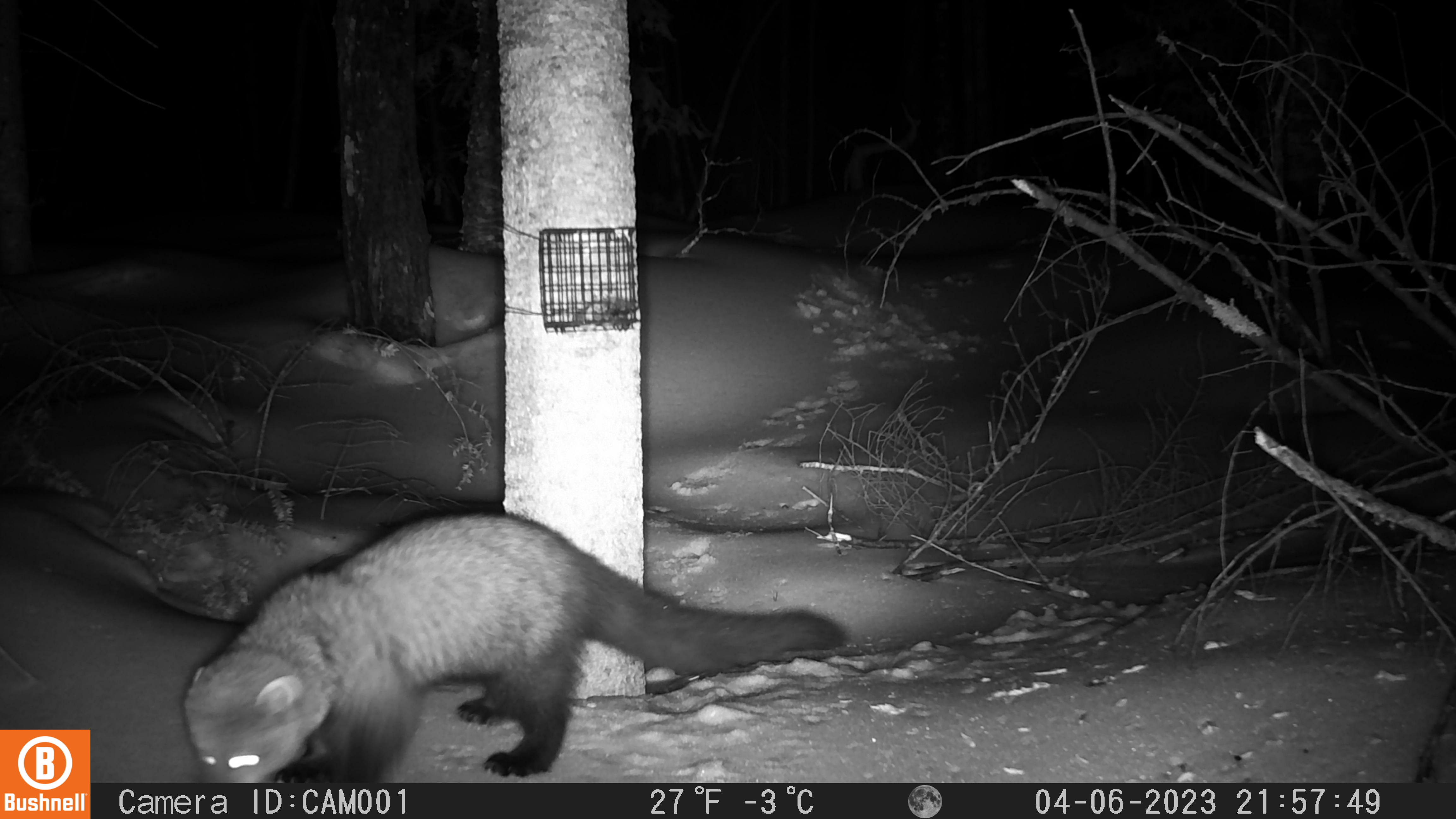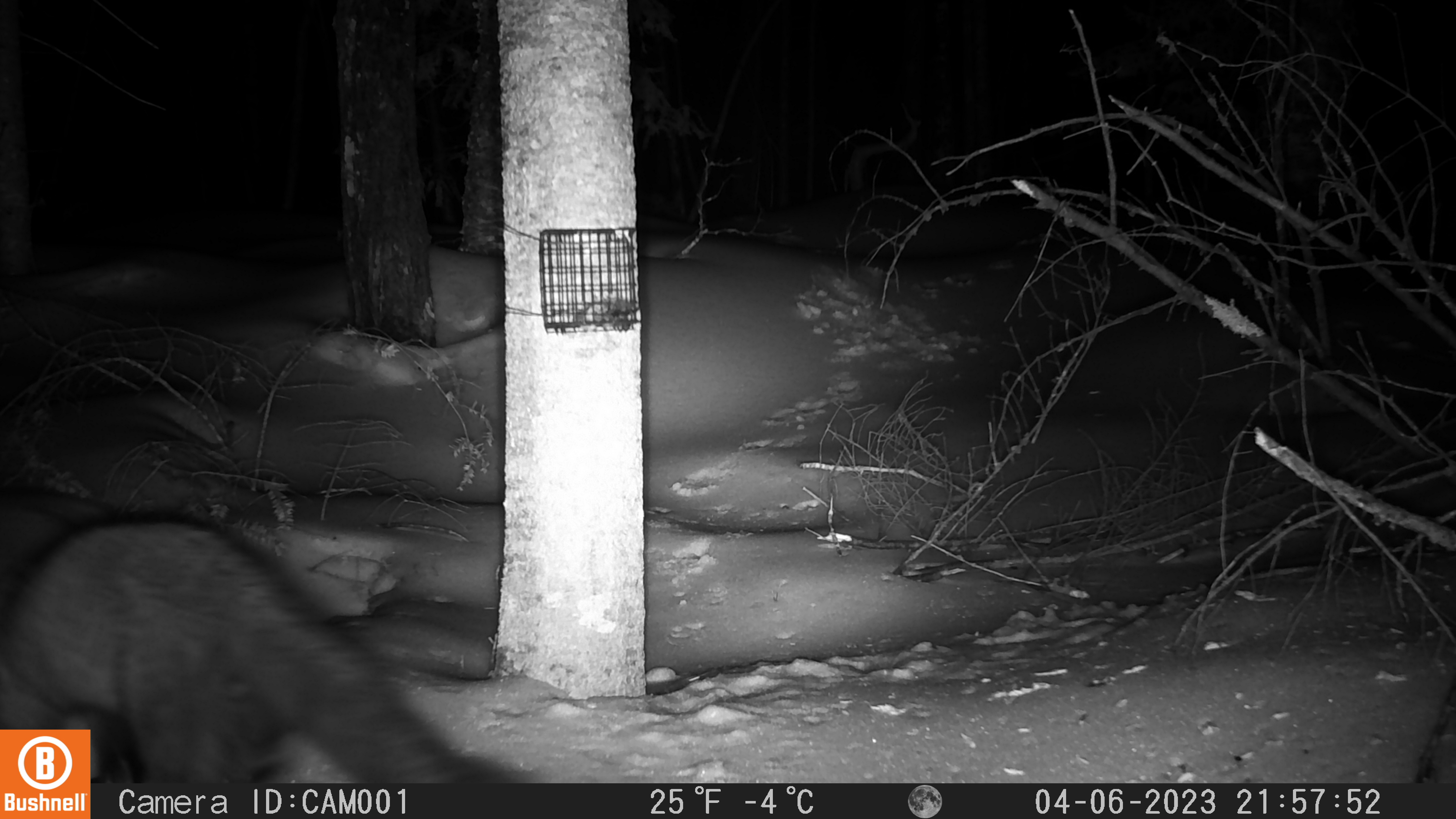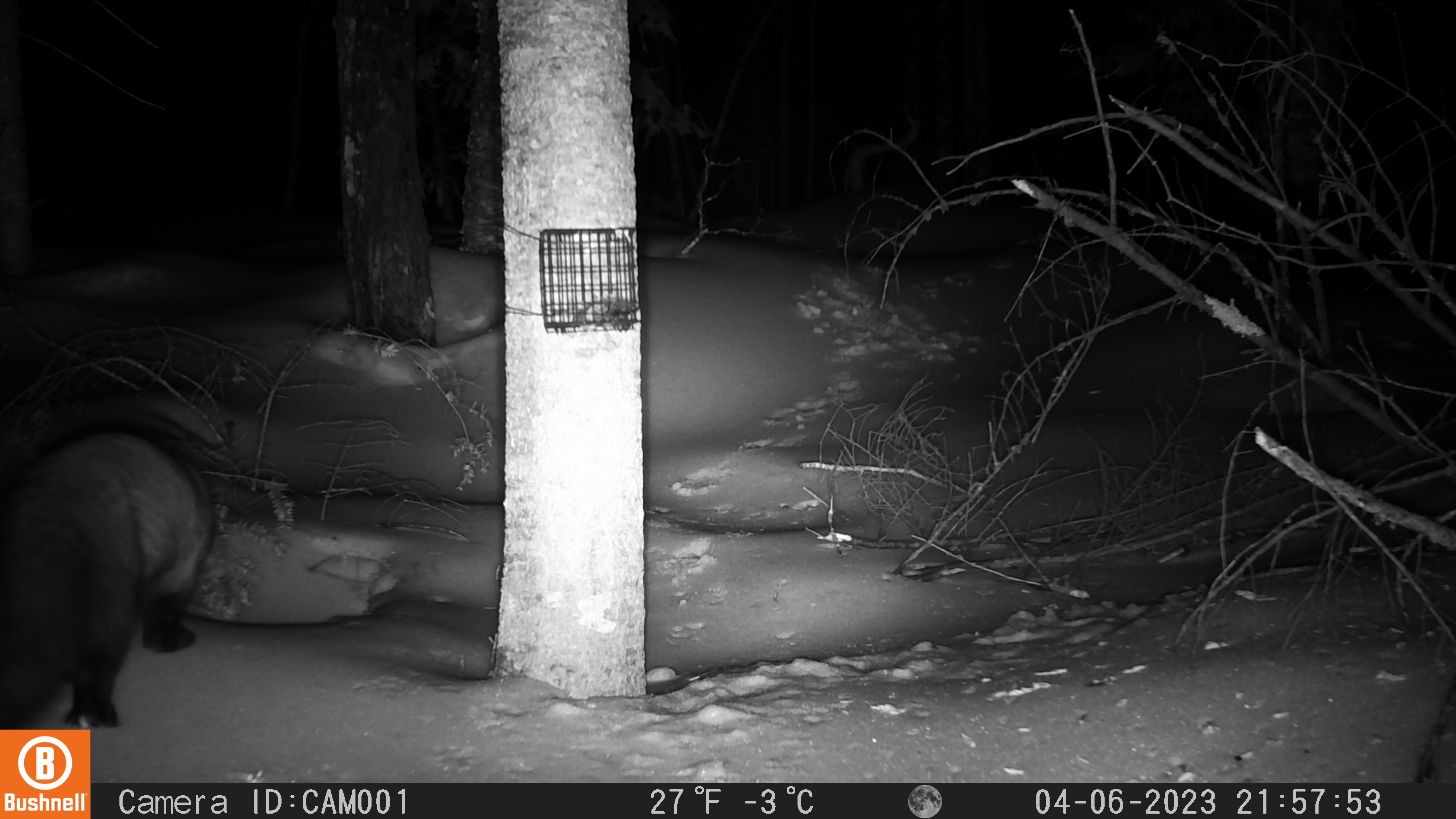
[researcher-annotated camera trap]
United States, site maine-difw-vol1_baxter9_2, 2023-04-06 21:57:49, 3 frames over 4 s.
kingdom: Animalia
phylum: Chordata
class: Mammalia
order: Carnivora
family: Mustelidae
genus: Pekania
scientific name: Pekania pennanti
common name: fisher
Fisher (Pekania pennanti).